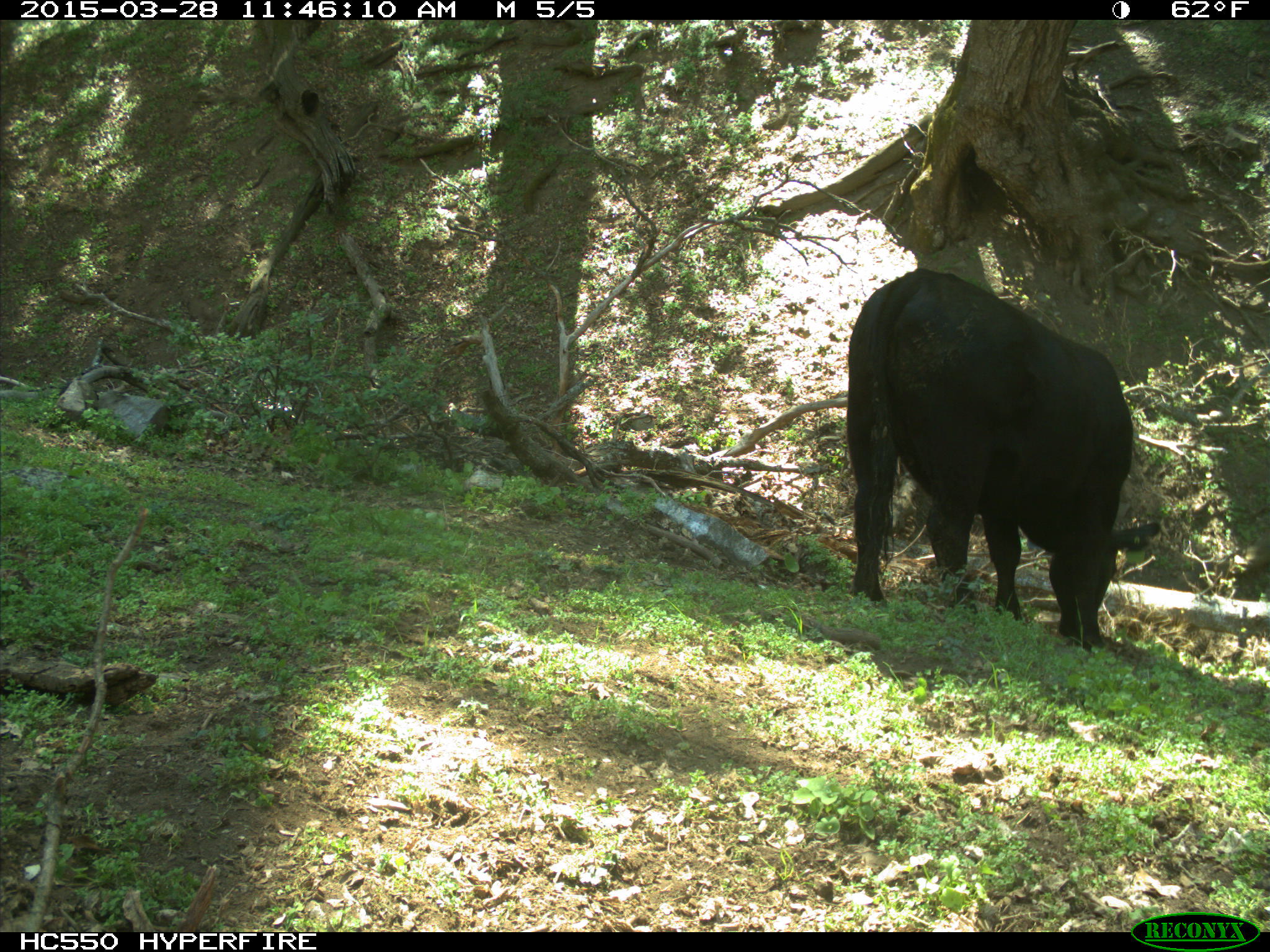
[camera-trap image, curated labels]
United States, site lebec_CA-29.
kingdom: Animalia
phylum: Chordata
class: Mammalia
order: Artiodactyla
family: Bovidae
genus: Bos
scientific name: Bos taurus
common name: domestic cow